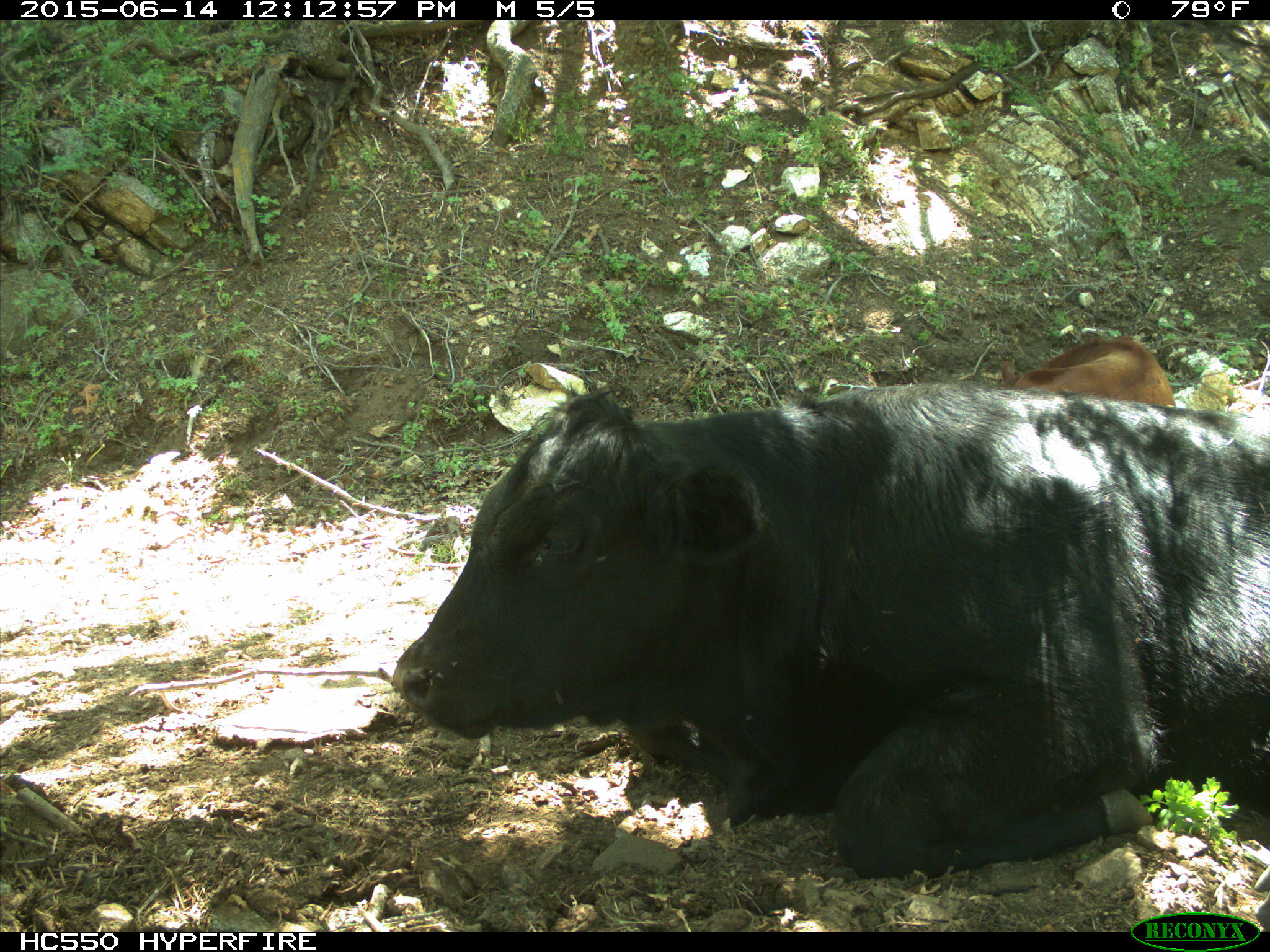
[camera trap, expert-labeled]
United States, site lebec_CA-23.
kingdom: Animalia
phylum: Chordata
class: Mammalia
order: Artiodactyla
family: Bovidae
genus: Bos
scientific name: Bos taurus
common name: domestic cow